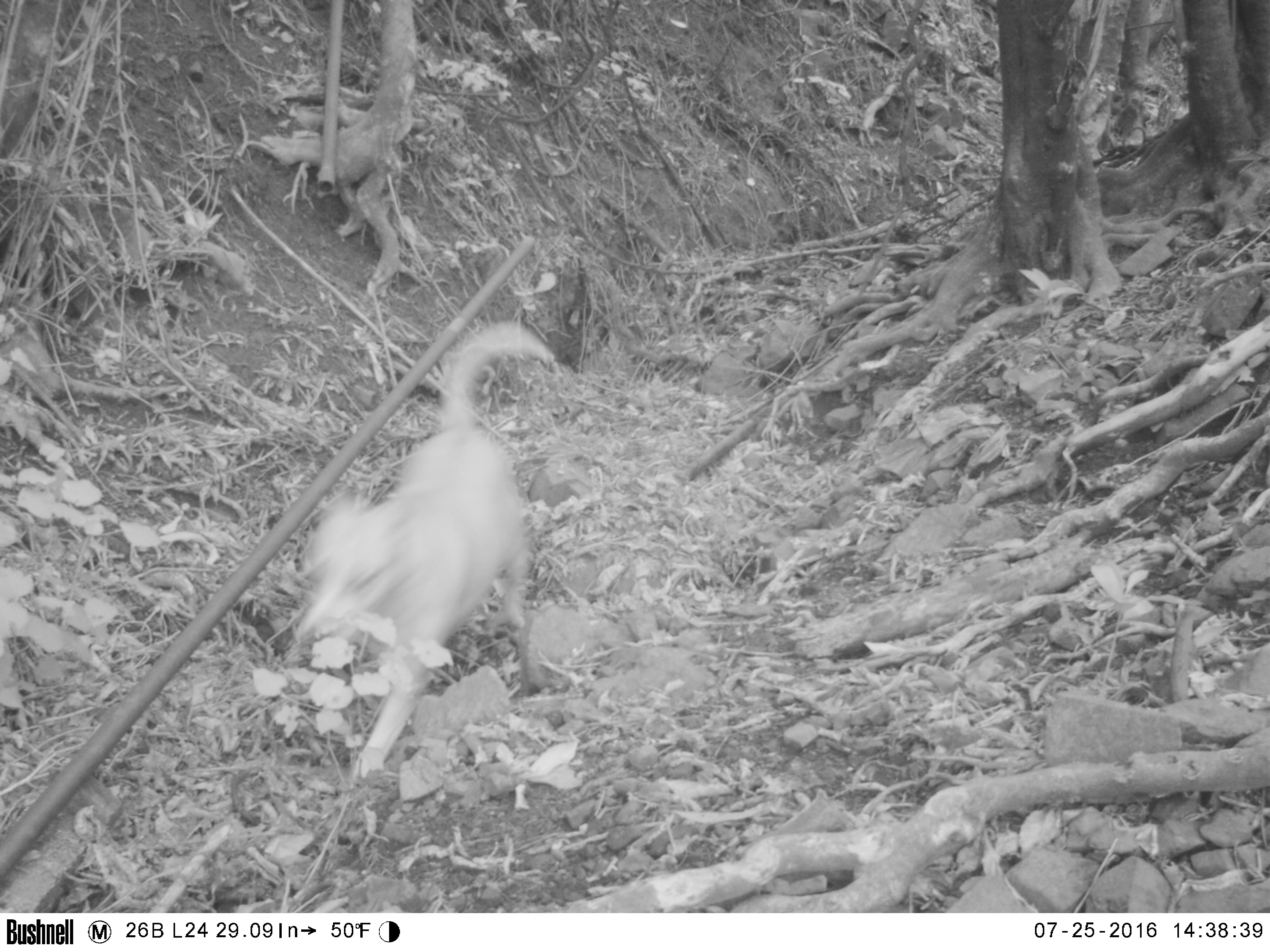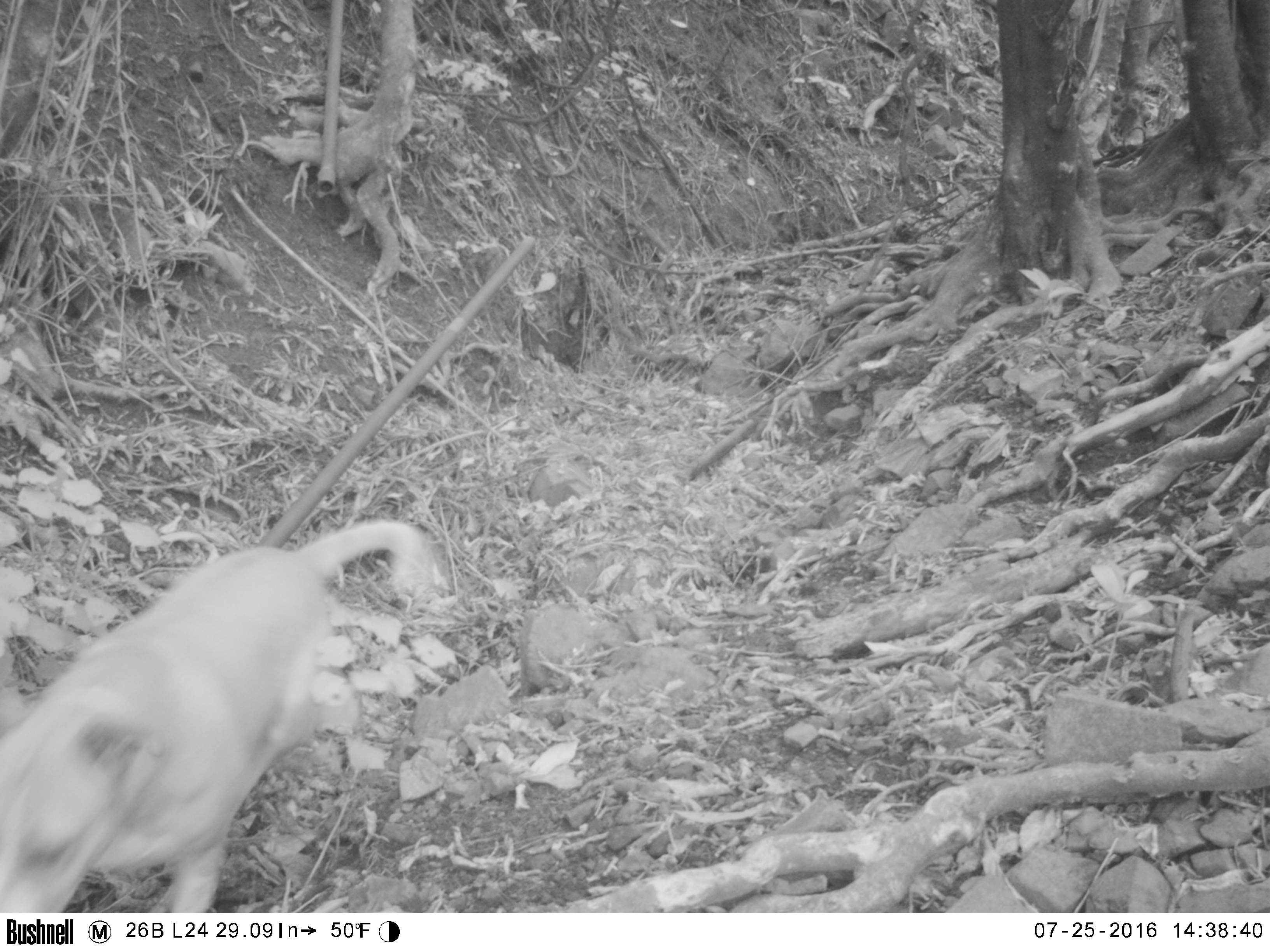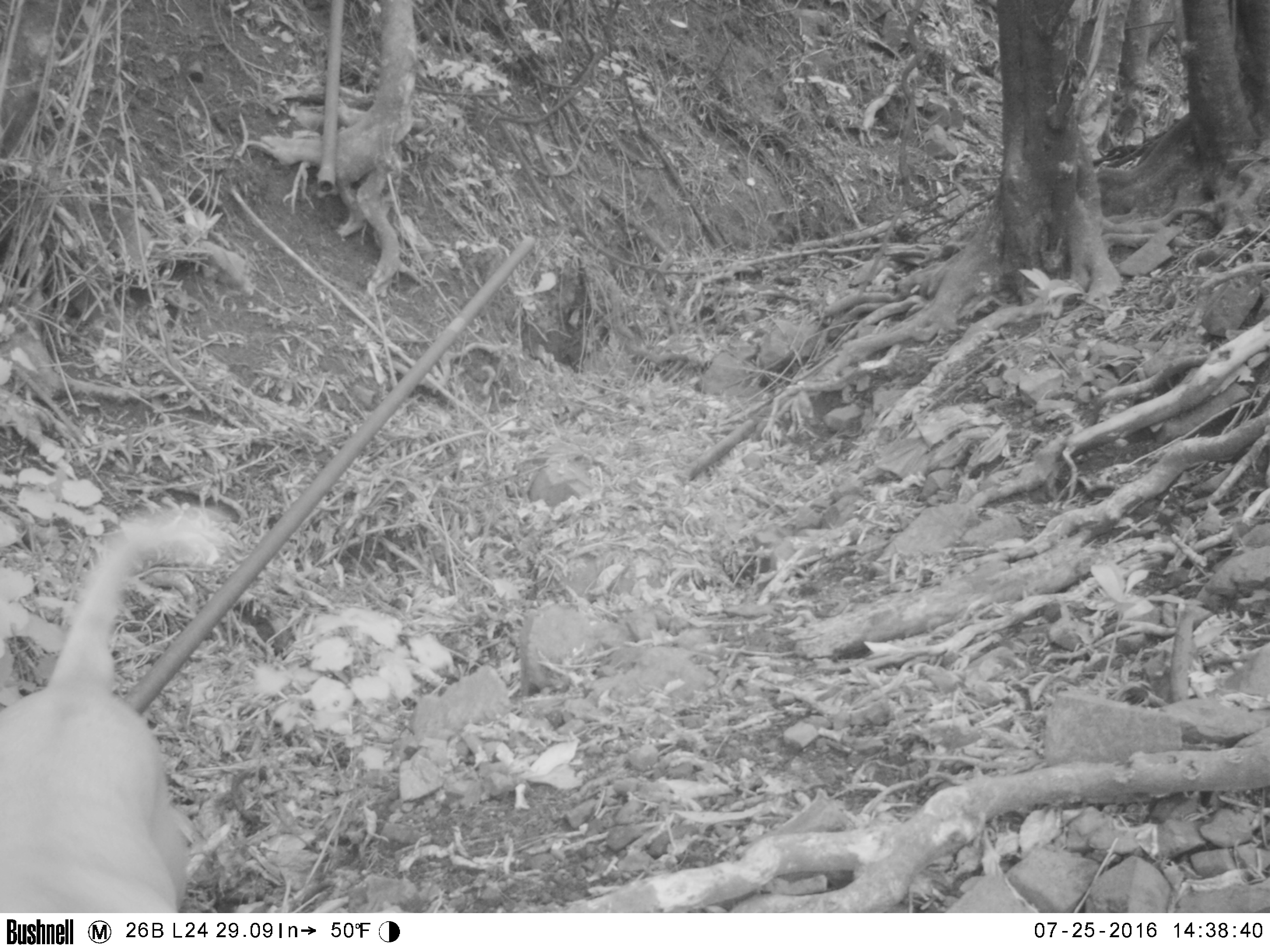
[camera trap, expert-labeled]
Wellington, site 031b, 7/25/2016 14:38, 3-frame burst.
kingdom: Animalia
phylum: Chordata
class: Mammalia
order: Carnivora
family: Canidae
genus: Canis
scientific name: Canis familiaris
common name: dog